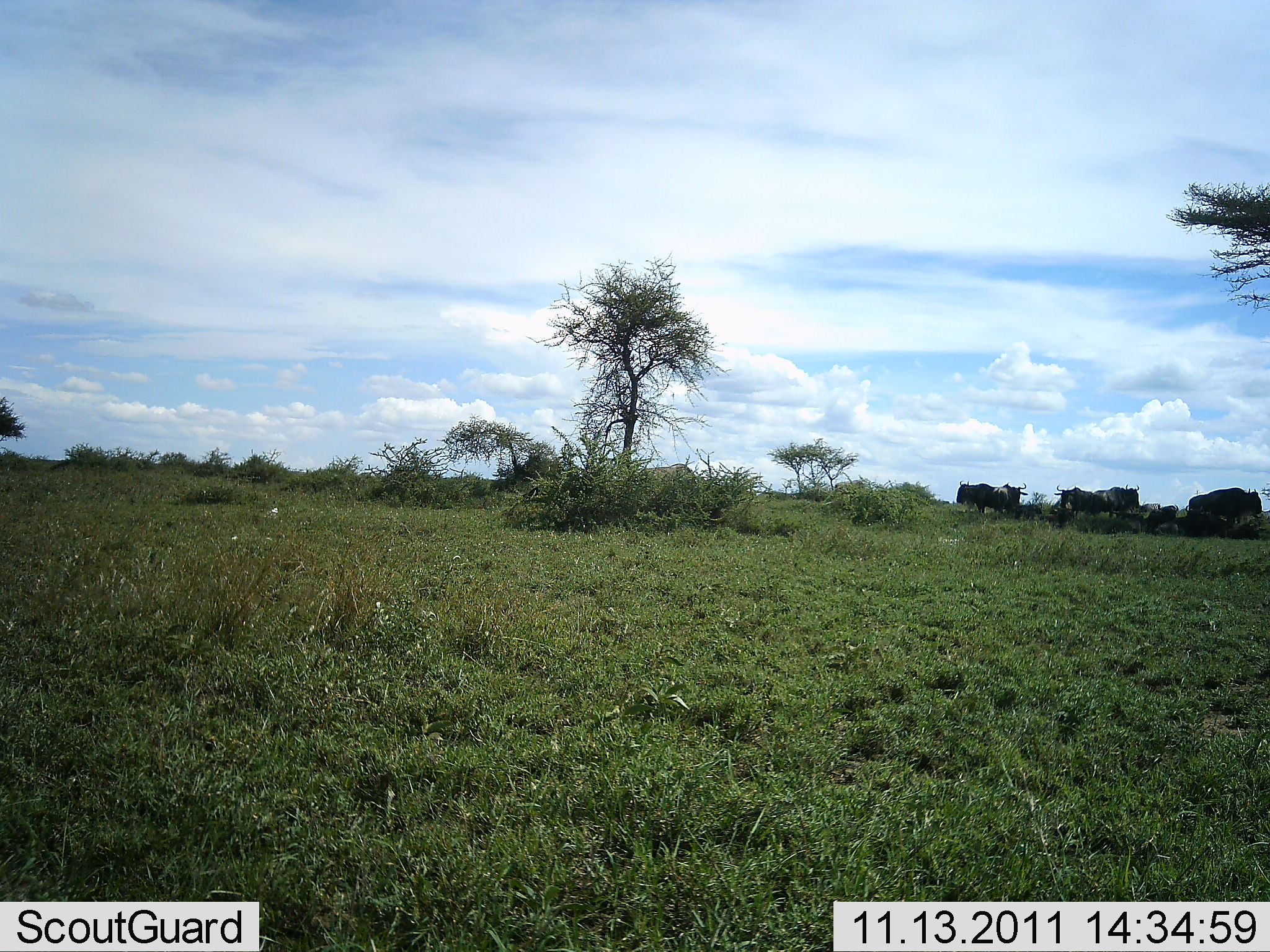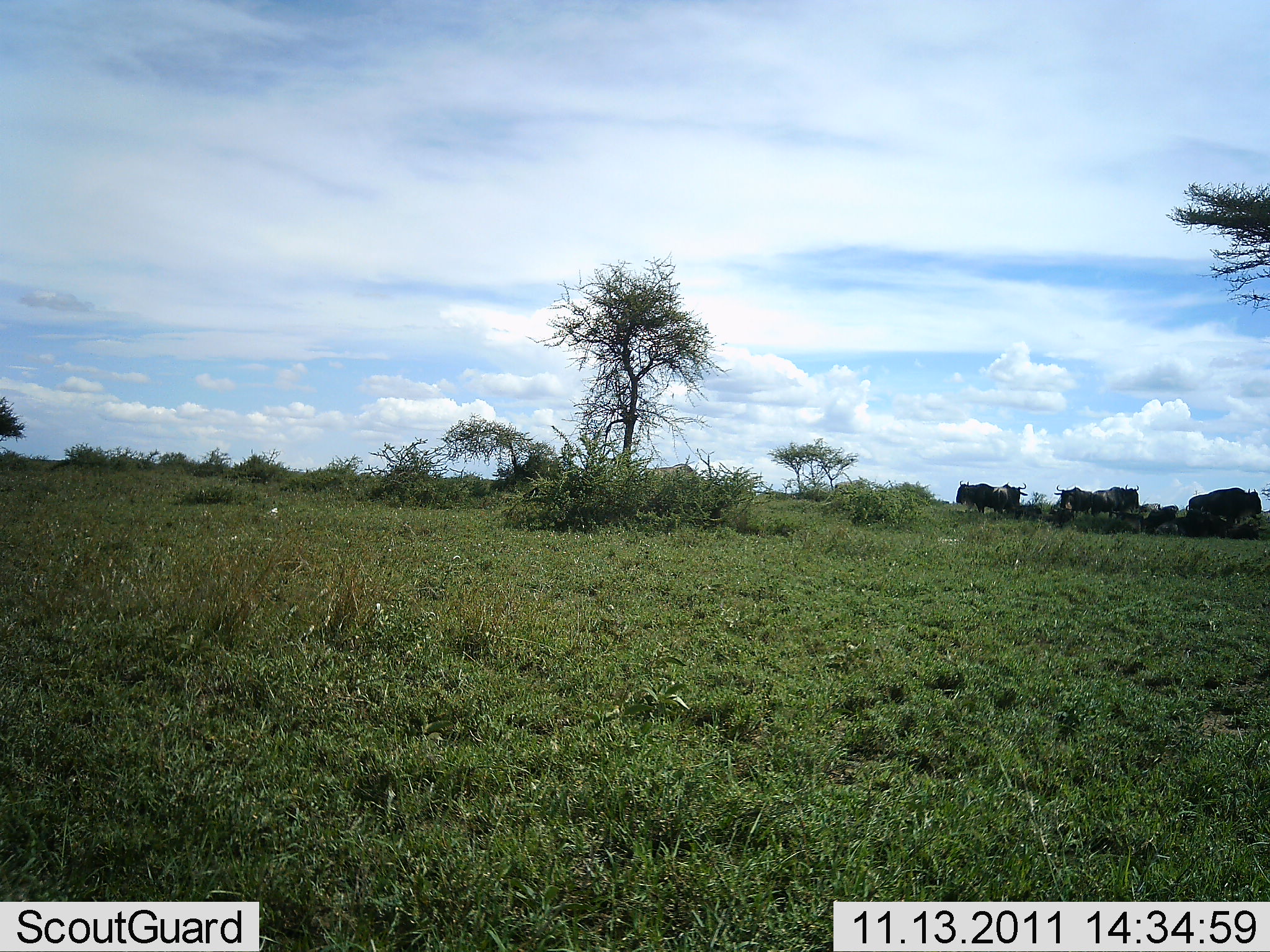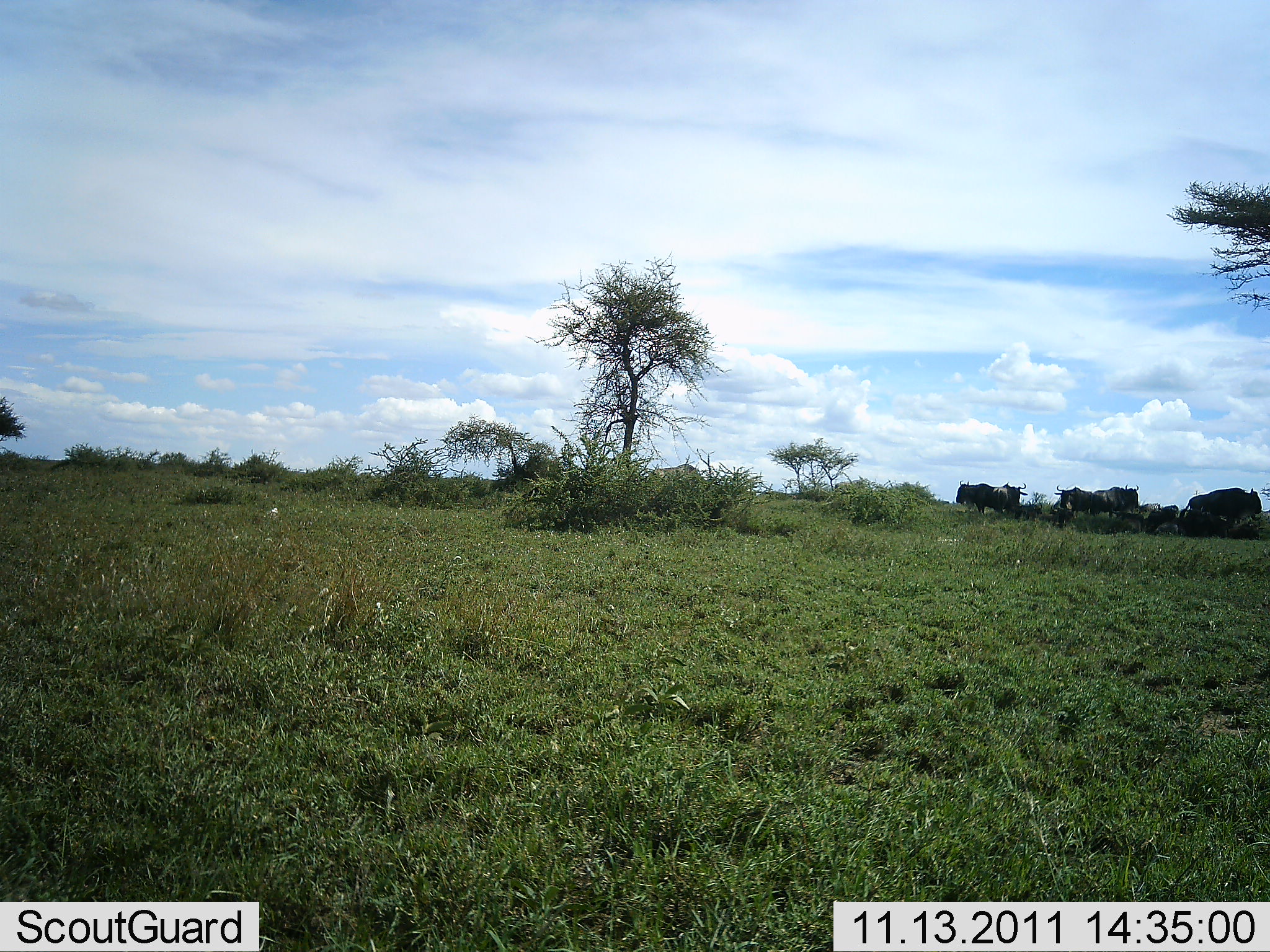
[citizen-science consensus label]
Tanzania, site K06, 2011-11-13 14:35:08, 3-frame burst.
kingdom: Animalia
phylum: Chordata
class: Mammalia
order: Artiodactyla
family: Bovidae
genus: Connochaetes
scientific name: Connochaetes taurinus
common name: blue wildebeest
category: wildebeest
Wildebeest (blue wildebeest) (Connochaetes taurinus), count 6. Behavior (volunteer vote fractions): standing 62%, resting 31%, moving 15%, interacting 0%. Young present (vote fraction): 0%. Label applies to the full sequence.